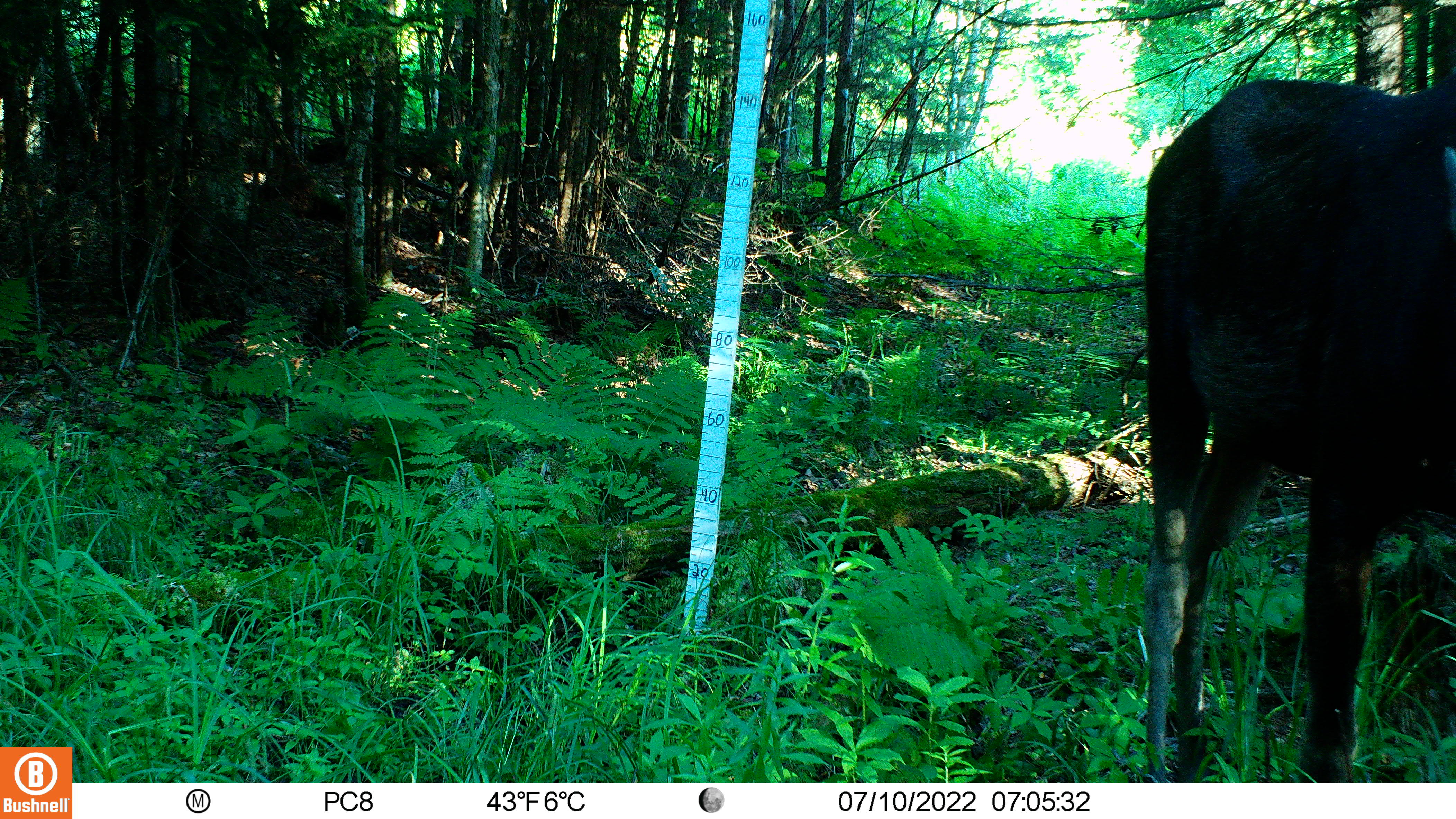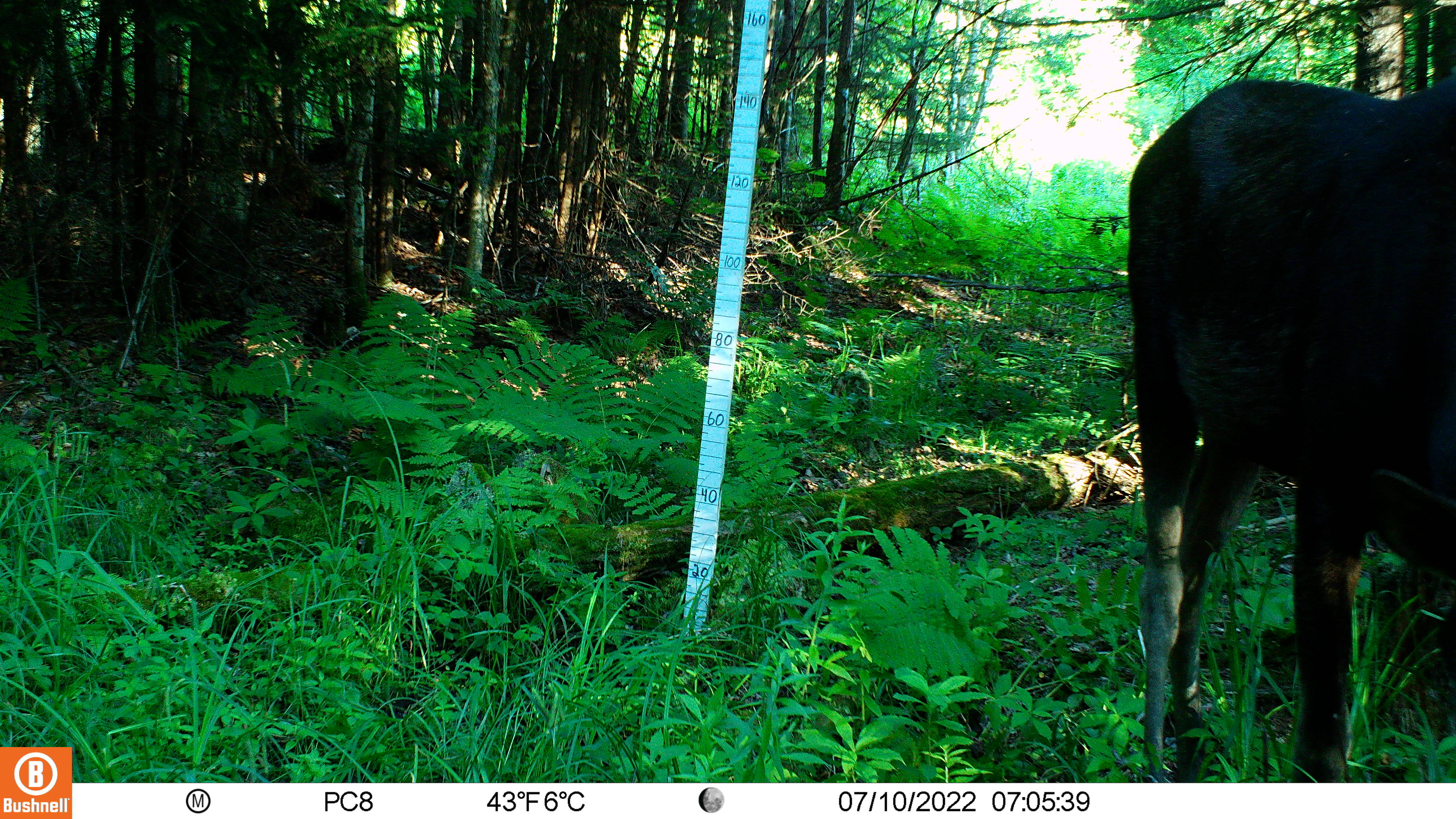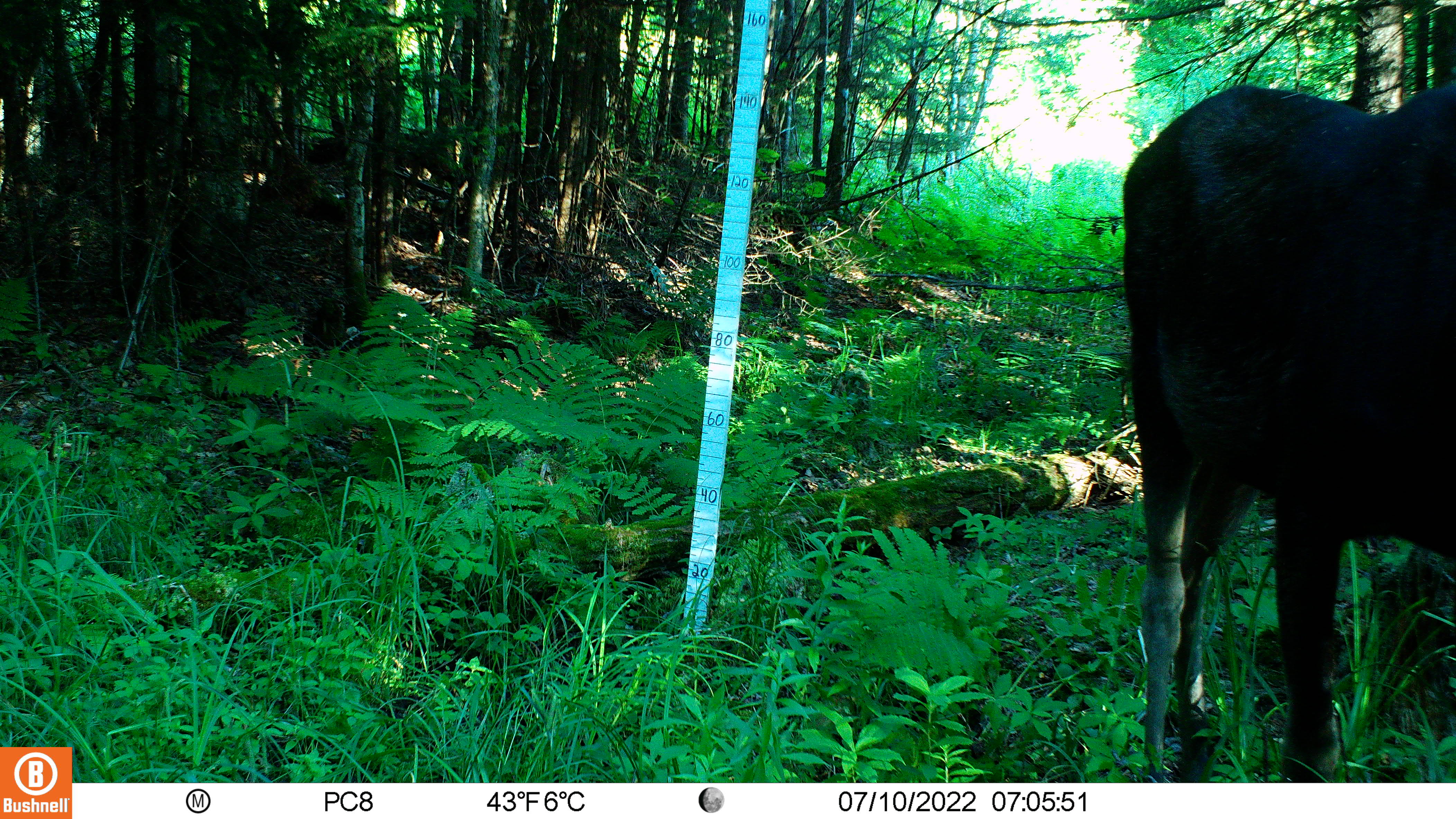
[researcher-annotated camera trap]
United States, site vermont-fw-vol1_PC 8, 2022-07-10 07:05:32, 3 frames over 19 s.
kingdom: Animalia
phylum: Chordata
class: Mammalia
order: Artiodactyla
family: Cervidae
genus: Alces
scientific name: Alces alces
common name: moose